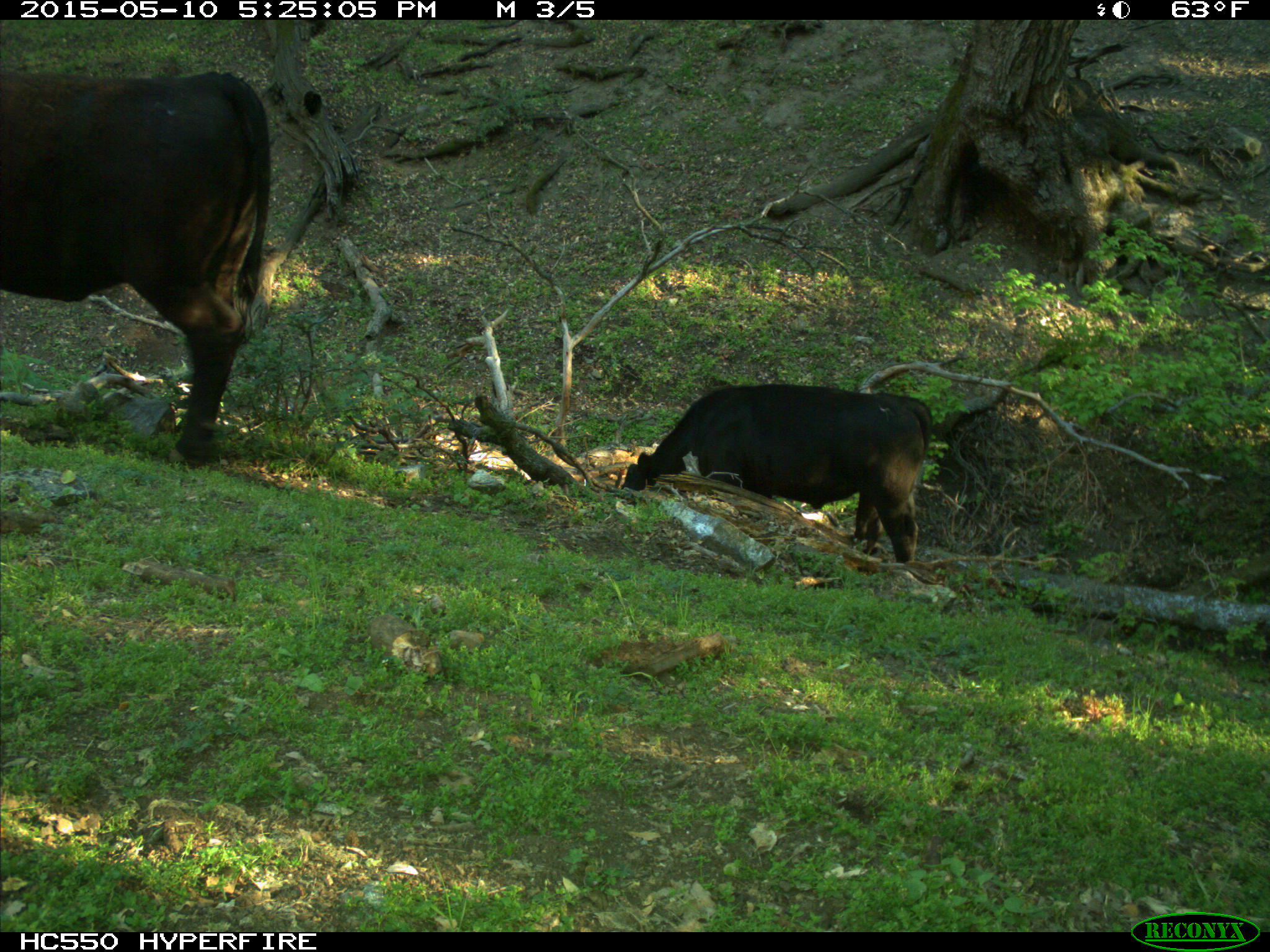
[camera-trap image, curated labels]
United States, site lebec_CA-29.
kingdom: Animalia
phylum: Chordata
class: Mammalia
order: Artiodactyla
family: Bovidae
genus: Bos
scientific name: Bos taurus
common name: domestic cow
Bos taurus (domestic cow).